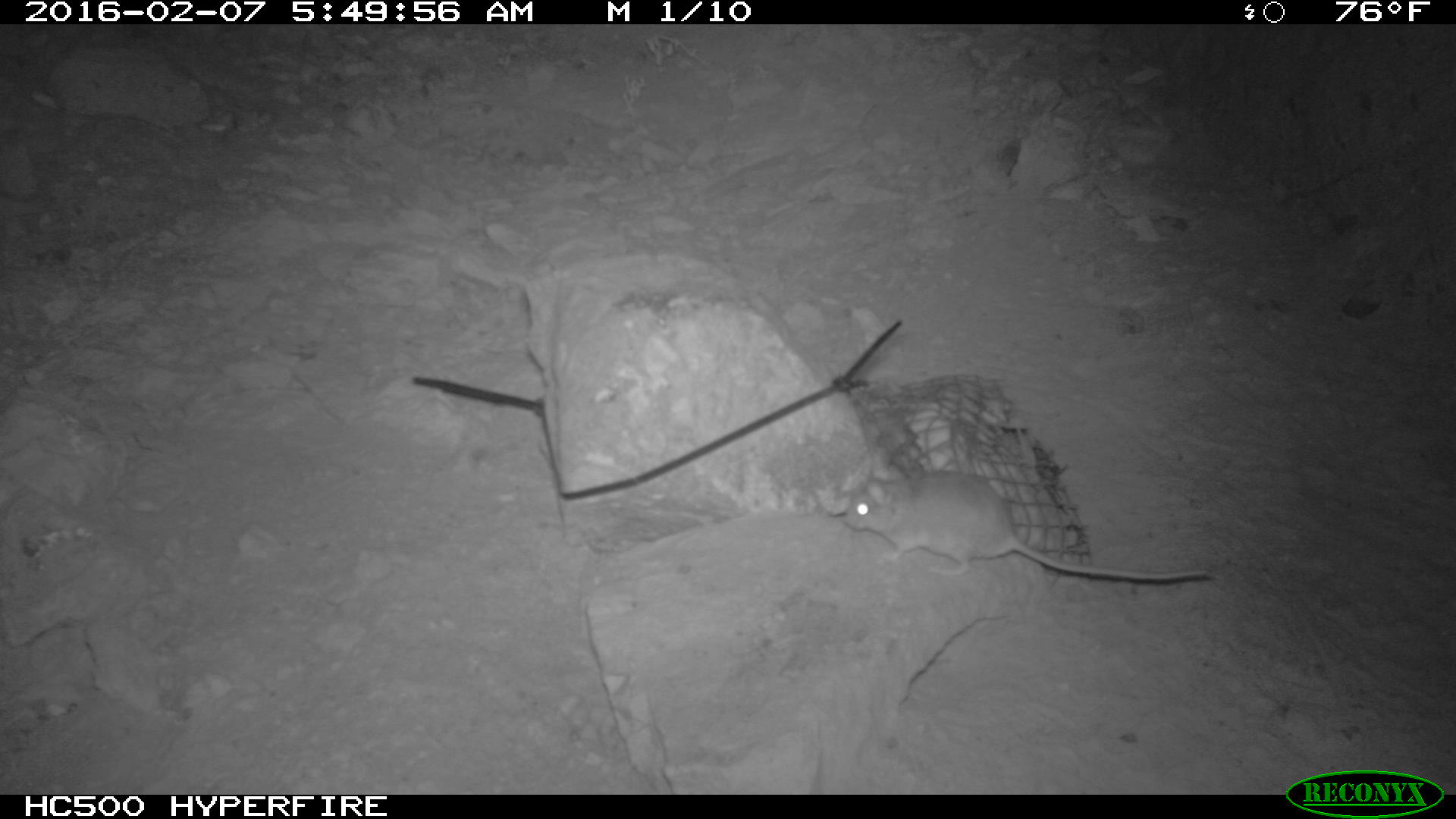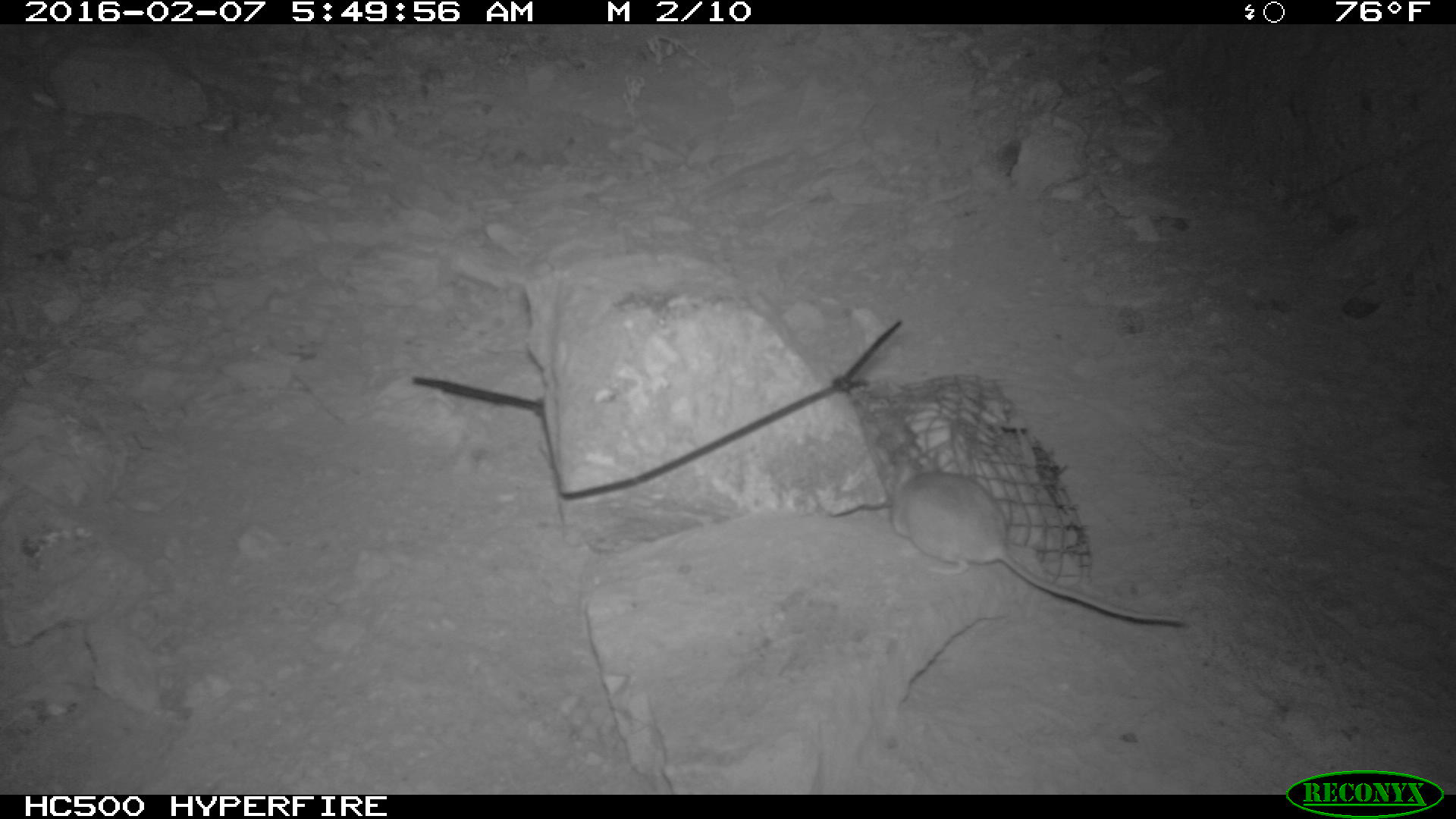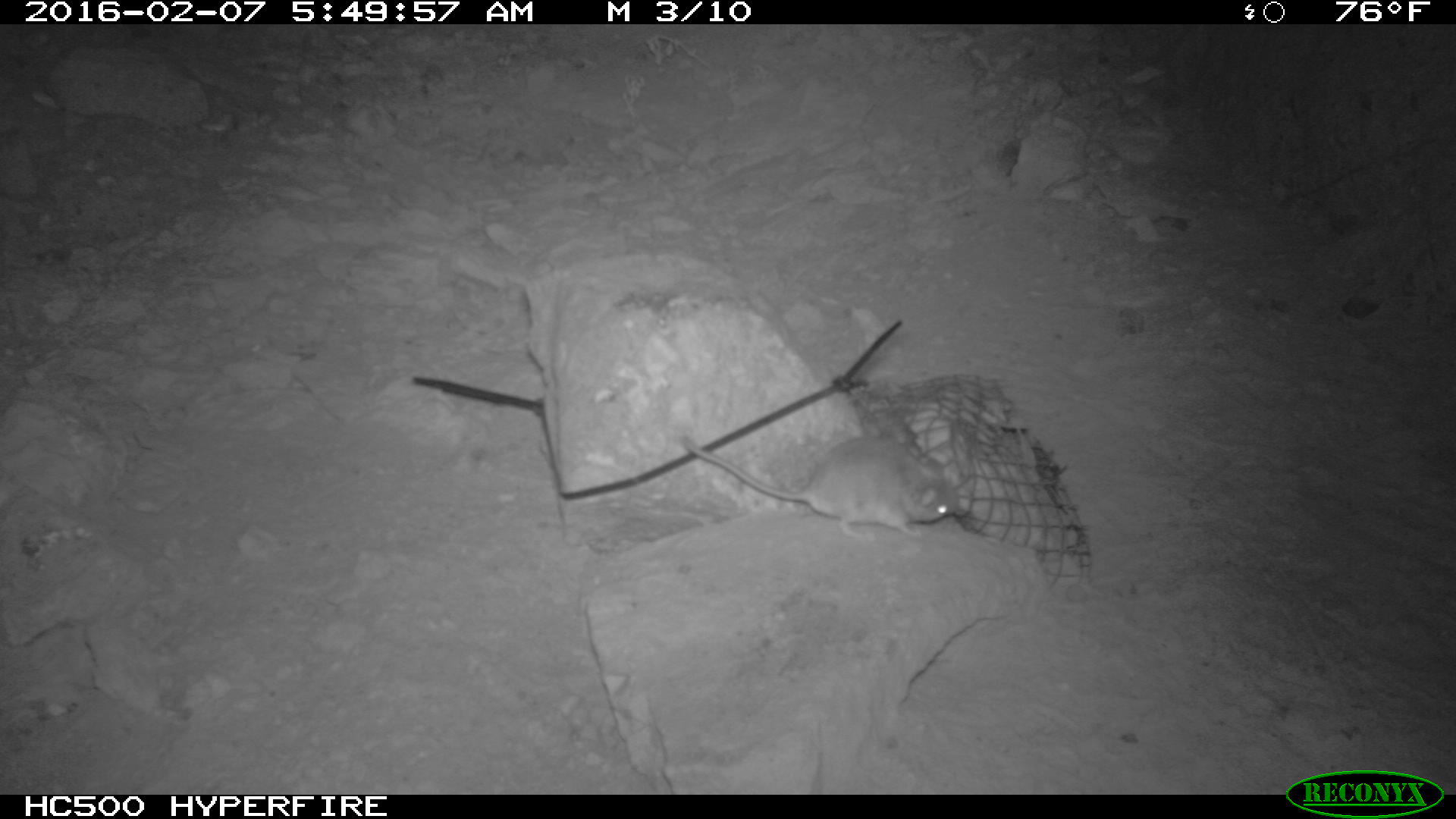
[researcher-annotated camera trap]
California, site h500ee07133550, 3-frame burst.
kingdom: Animalia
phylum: Chordata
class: Mammalia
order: Rodentia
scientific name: Rodentia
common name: rodent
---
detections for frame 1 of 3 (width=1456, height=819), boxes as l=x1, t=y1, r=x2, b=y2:
rodent: l=845, t=450, r=1212, b=584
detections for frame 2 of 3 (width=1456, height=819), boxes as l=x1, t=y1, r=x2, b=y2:
rodent: l=889, t=447, r=1190, b=629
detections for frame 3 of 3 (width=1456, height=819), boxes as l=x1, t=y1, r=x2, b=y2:
rodent: l=683, t=431, r=959, b=542